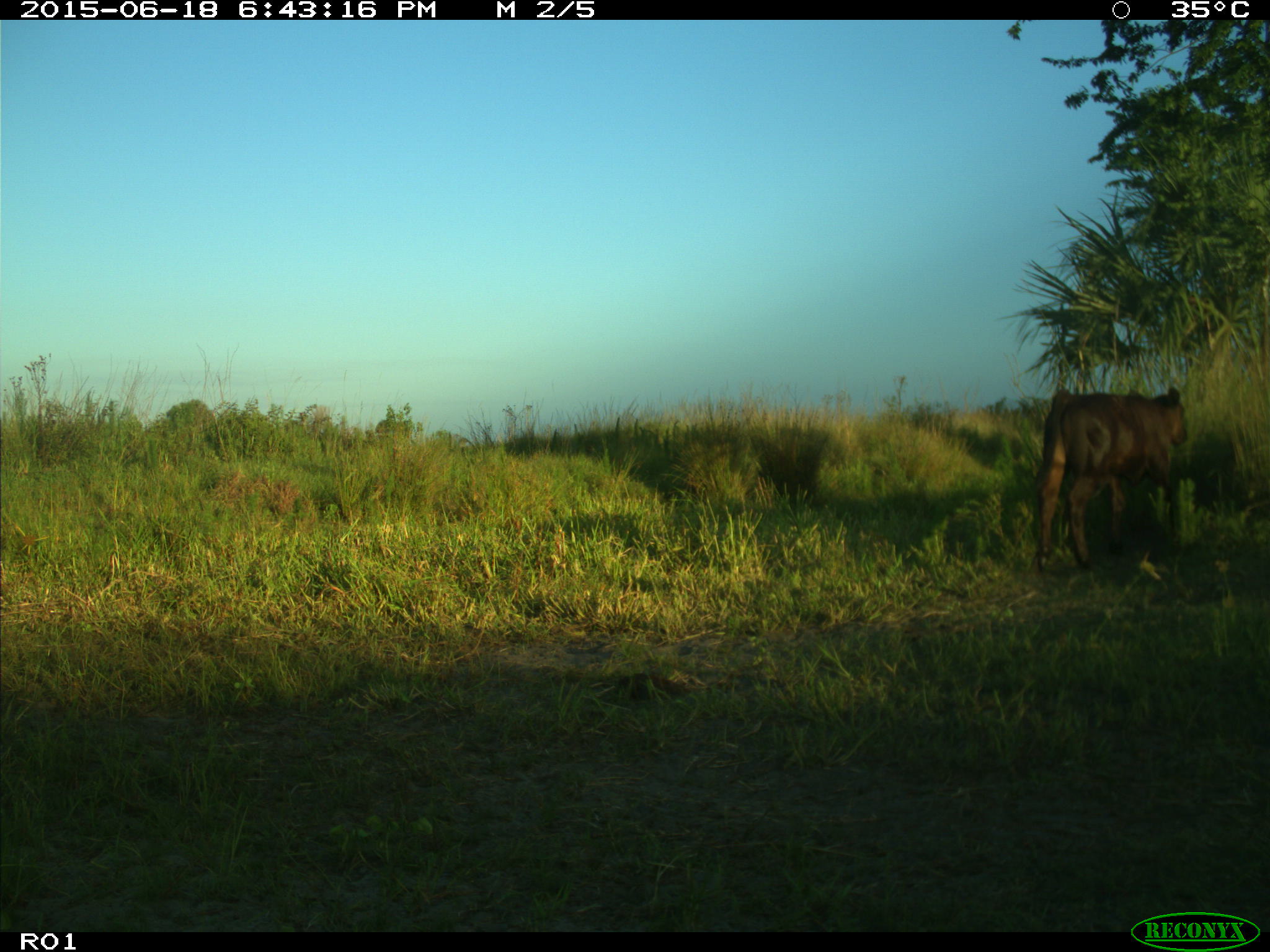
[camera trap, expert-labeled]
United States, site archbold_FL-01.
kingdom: Animalia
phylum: Chordata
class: Mammalia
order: Artiodactyla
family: Bovidae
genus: Bos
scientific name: Bos taurus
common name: domestic cow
Bos taurus (domestic cow).